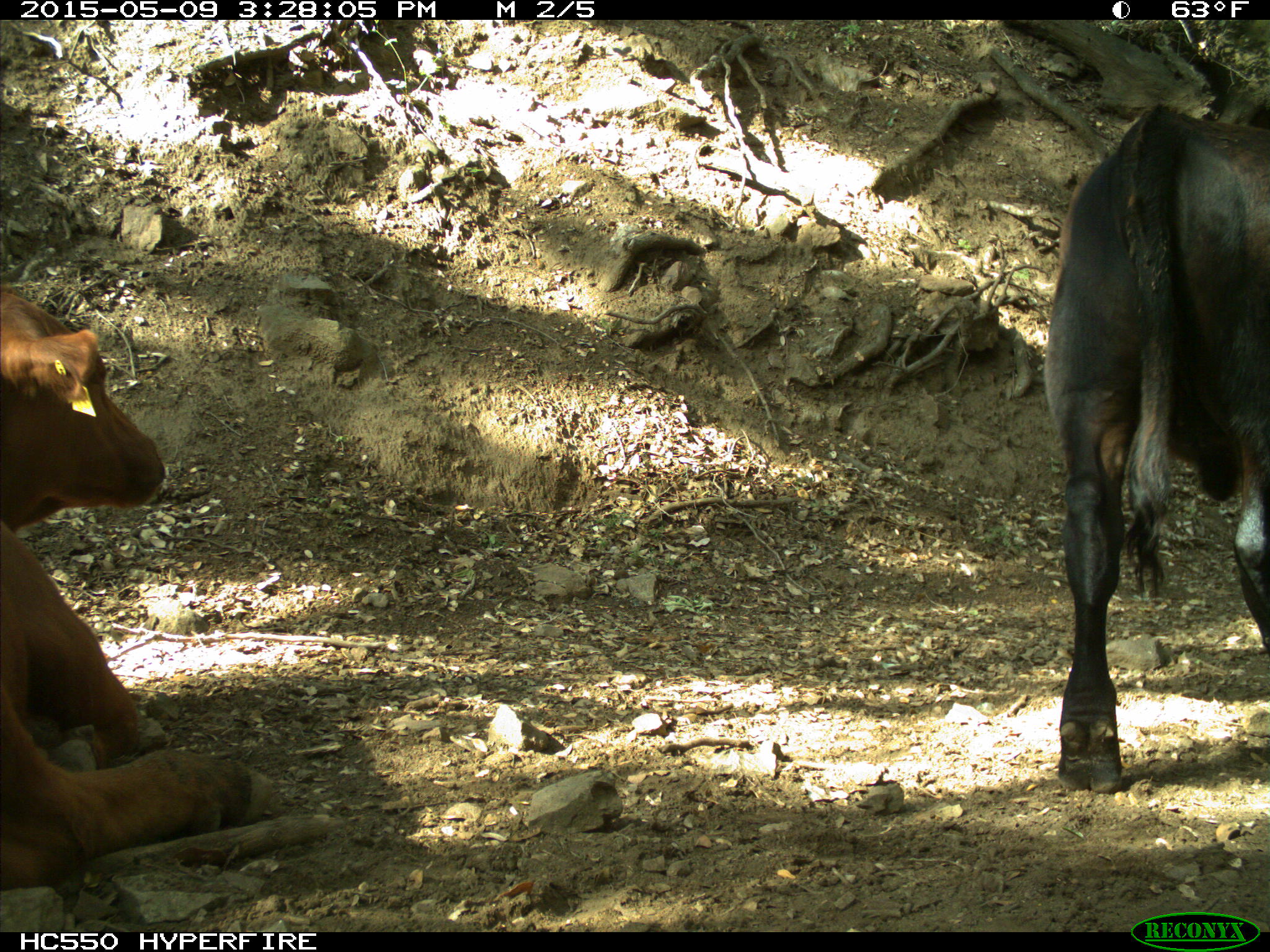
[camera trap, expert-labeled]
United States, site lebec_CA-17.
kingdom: Animalia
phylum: Chordata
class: Mammalia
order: Artiodactyla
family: Bovidae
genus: Bos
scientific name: Bos taurus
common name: domestic cow